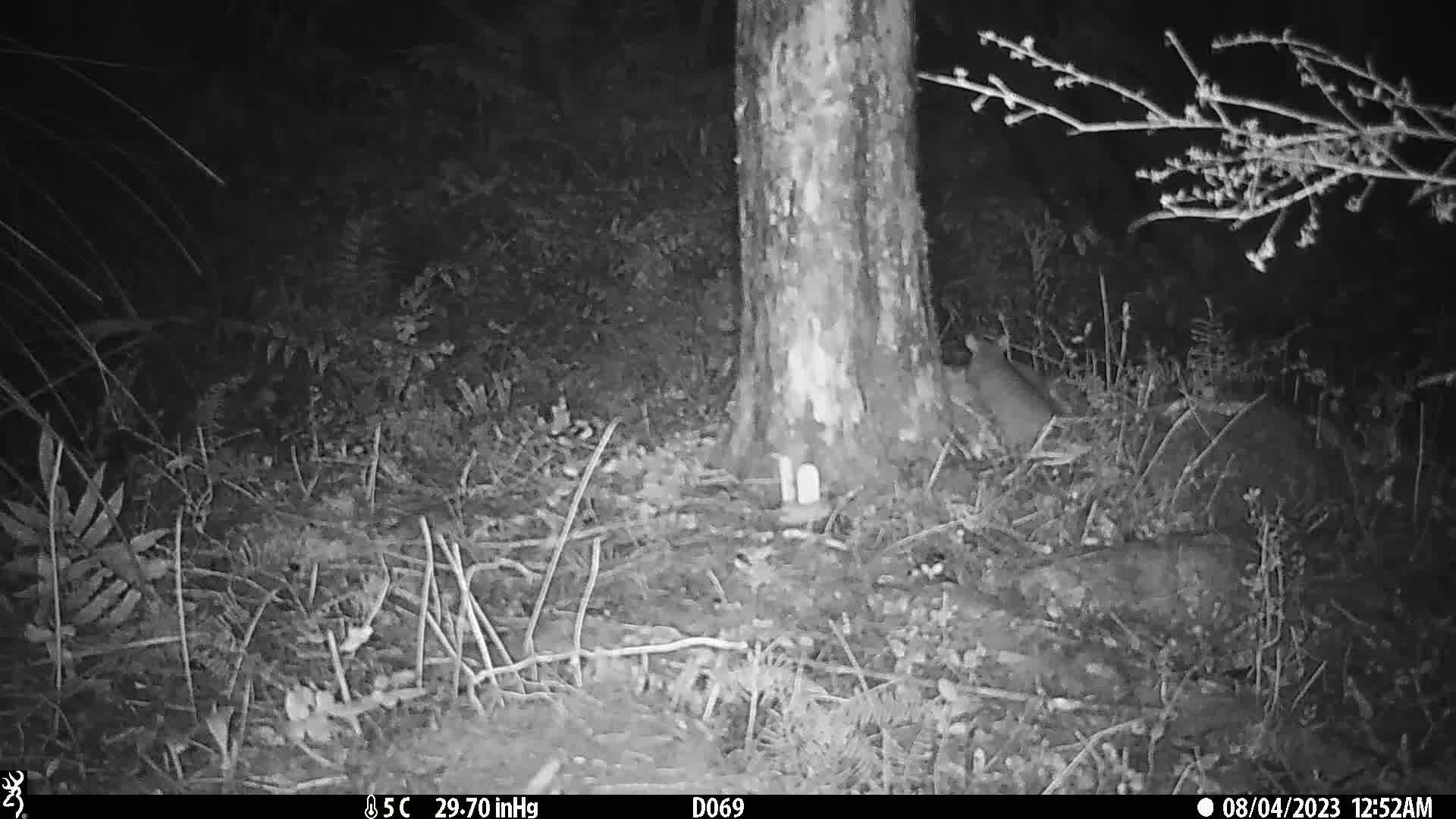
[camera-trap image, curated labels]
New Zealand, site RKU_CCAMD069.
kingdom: Animalia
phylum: Chordata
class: Mammalia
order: Rodentia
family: Muridae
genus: Rattus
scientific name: Rattus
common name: rat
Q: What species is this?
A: Rat (Rattus).